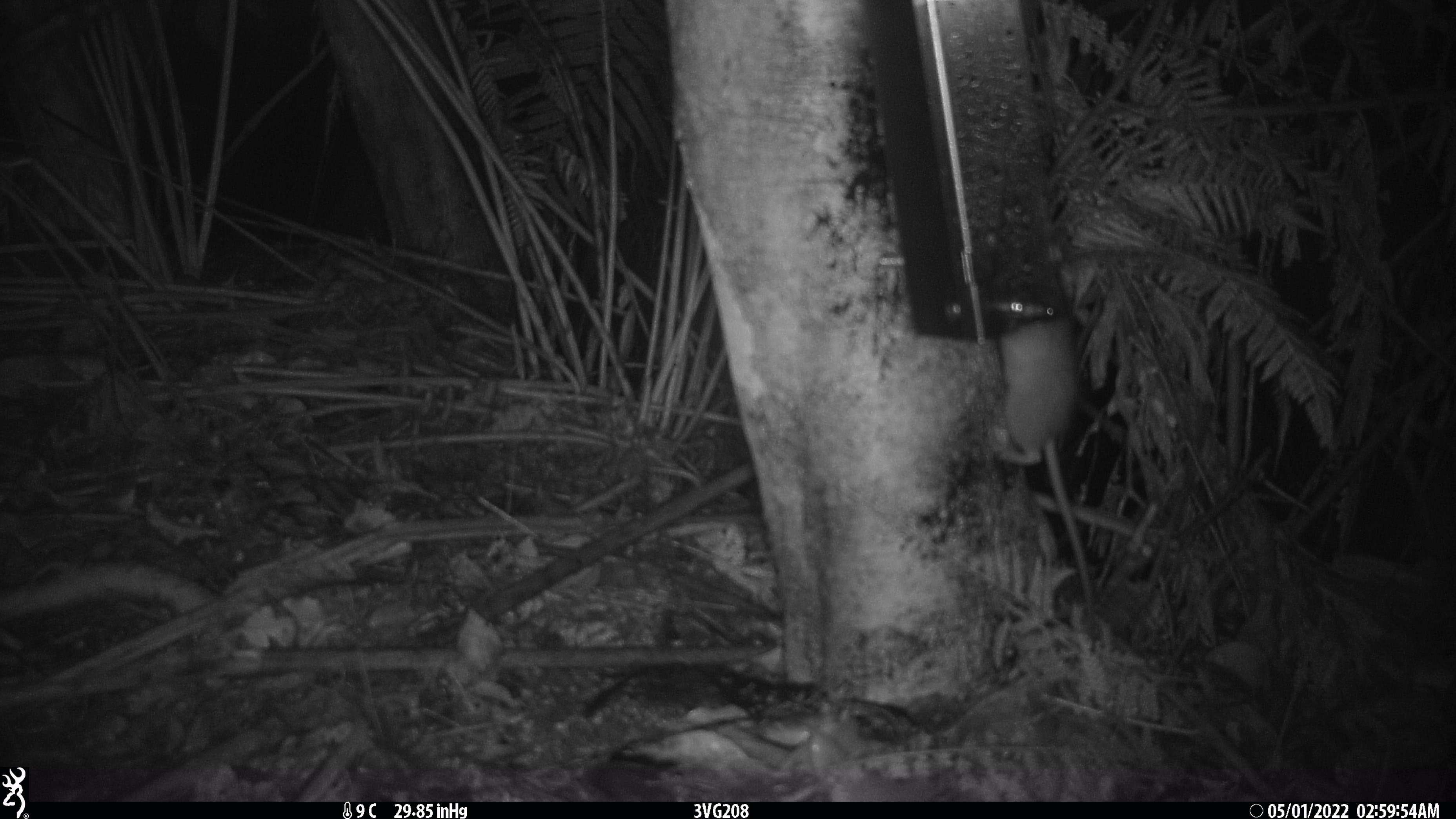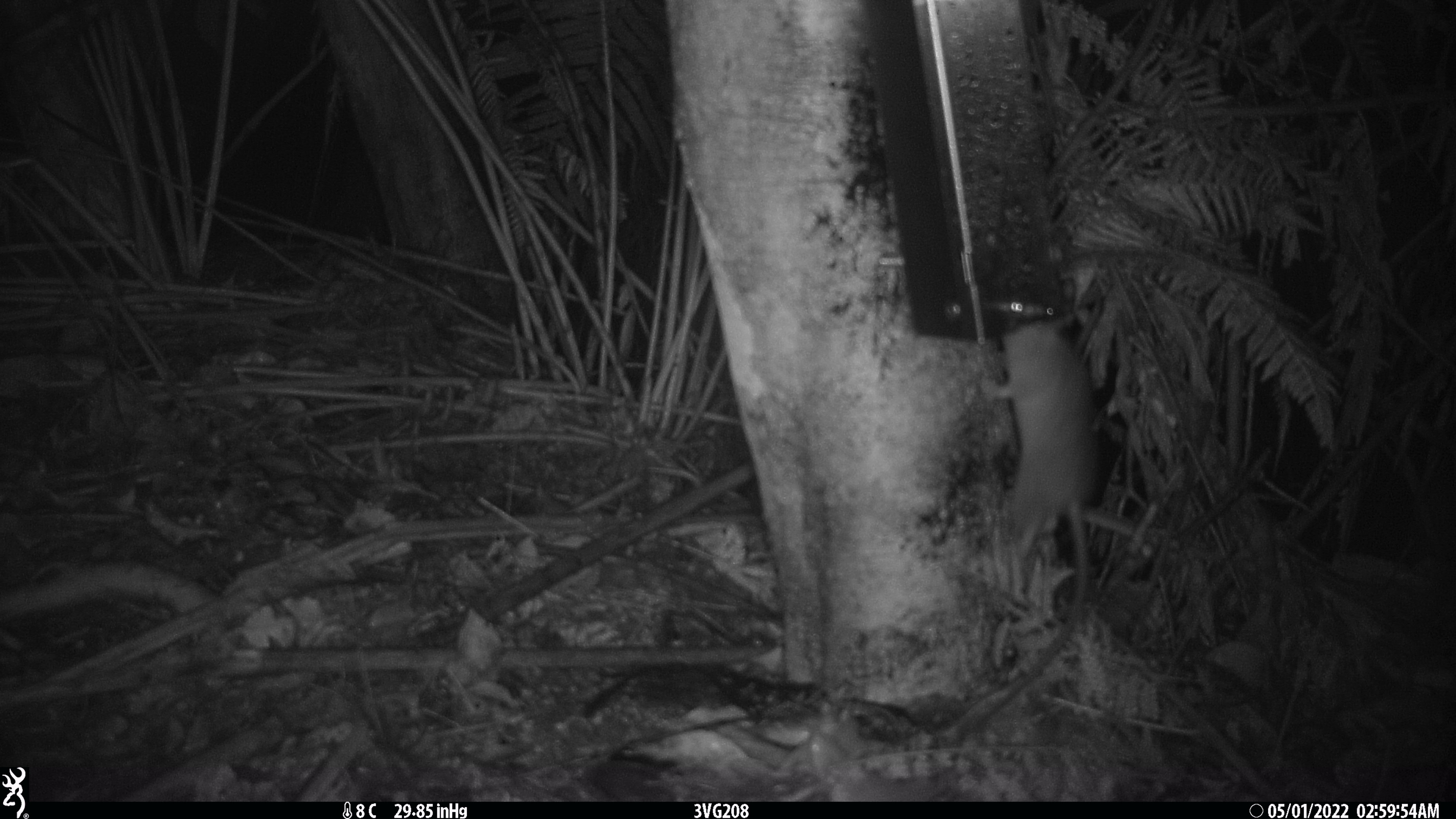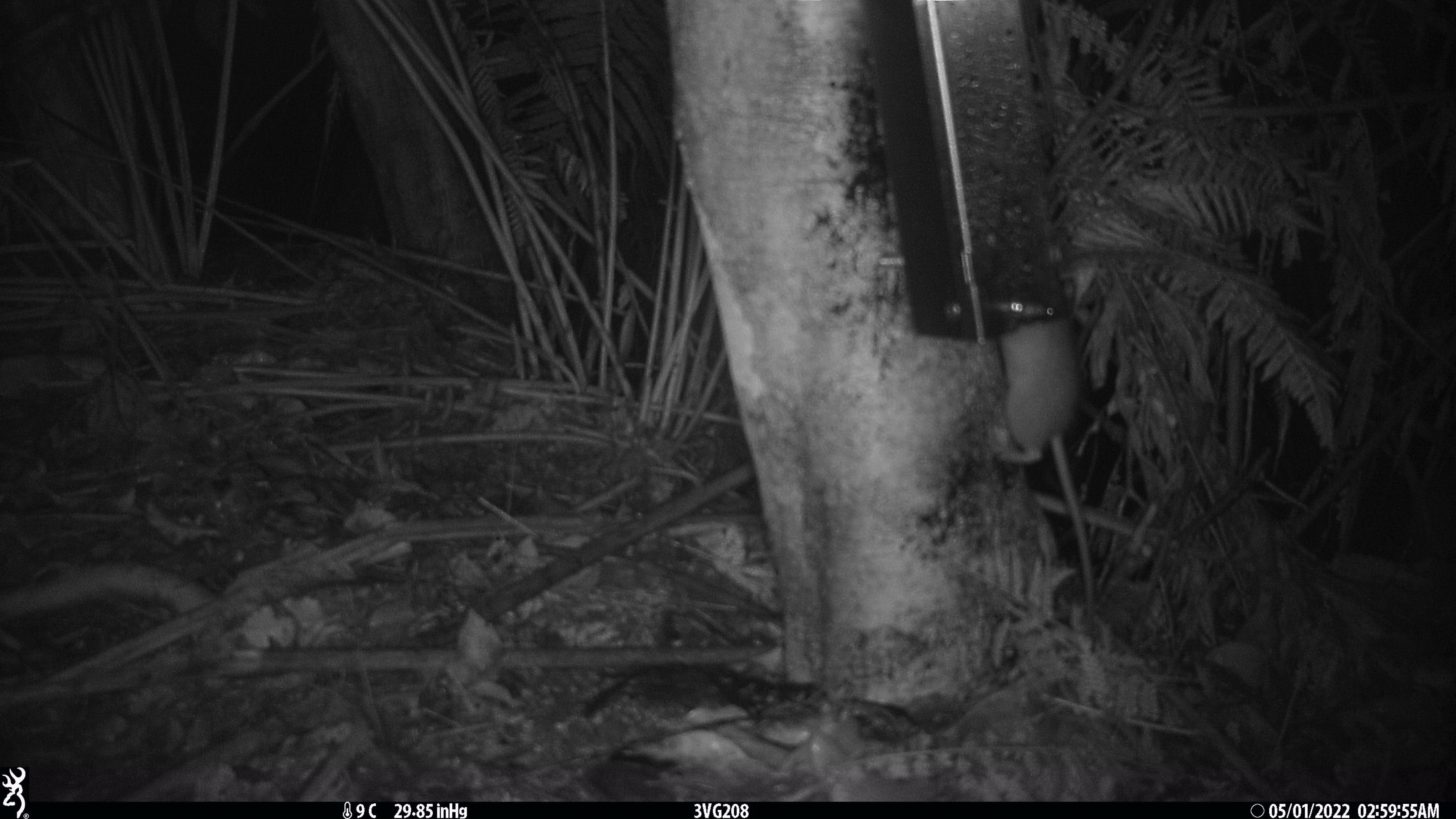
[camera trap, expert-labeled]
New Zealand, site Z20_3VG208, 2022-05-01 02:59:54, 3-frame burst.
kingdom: Animalia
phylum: Chordata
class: Mammalia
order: Rodentia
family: Muridae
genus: Rattus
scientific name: Rattus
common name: rat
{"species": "rat (Rattus)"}